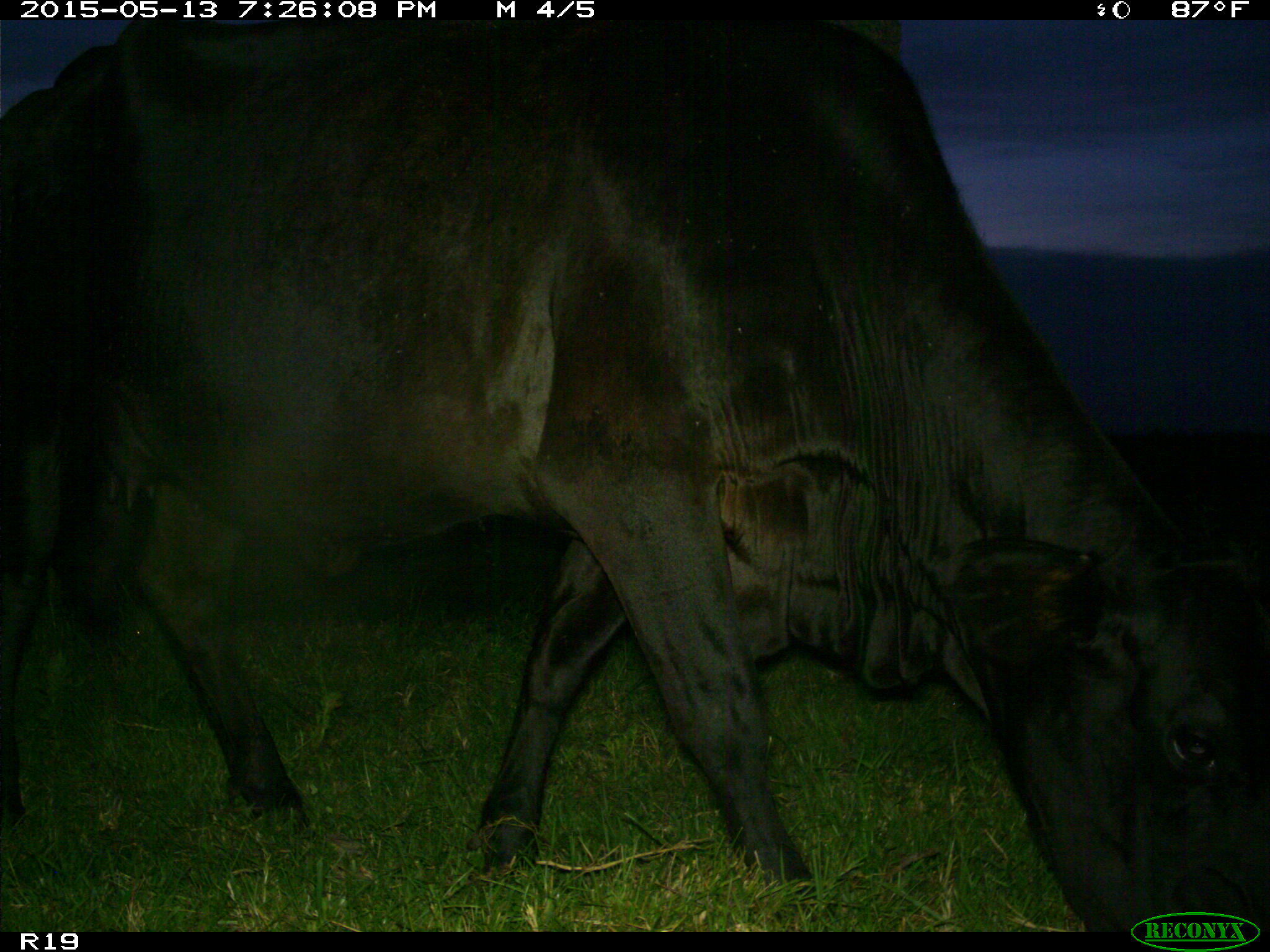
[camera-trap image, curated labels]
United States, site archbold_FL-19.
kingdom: Animalia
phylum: Chordata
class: Mammalia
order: Artiodactyla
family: Bovidae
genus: Bos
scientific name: Bos taurus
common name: domestic cow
Bos taurus (domestic cow).